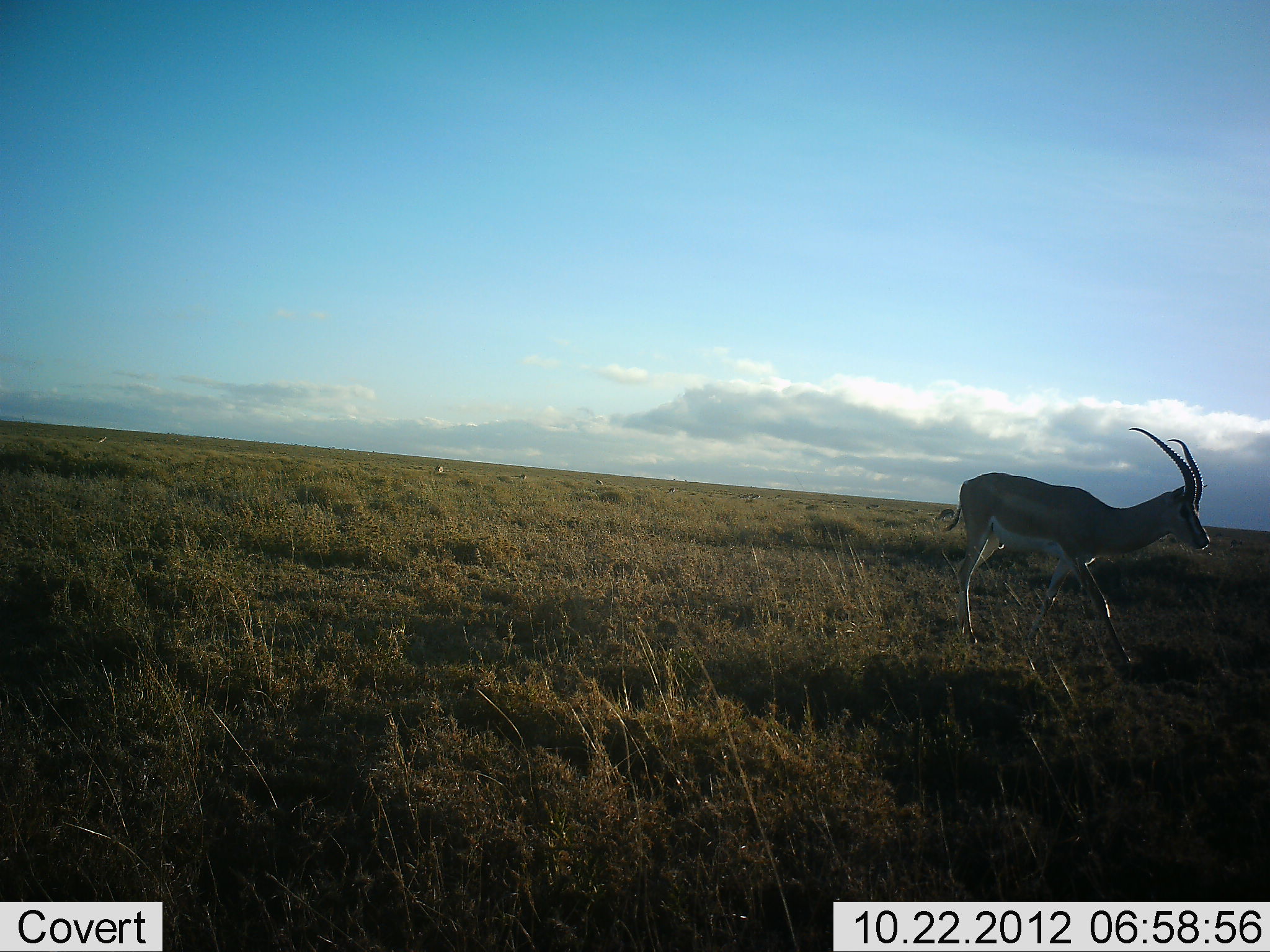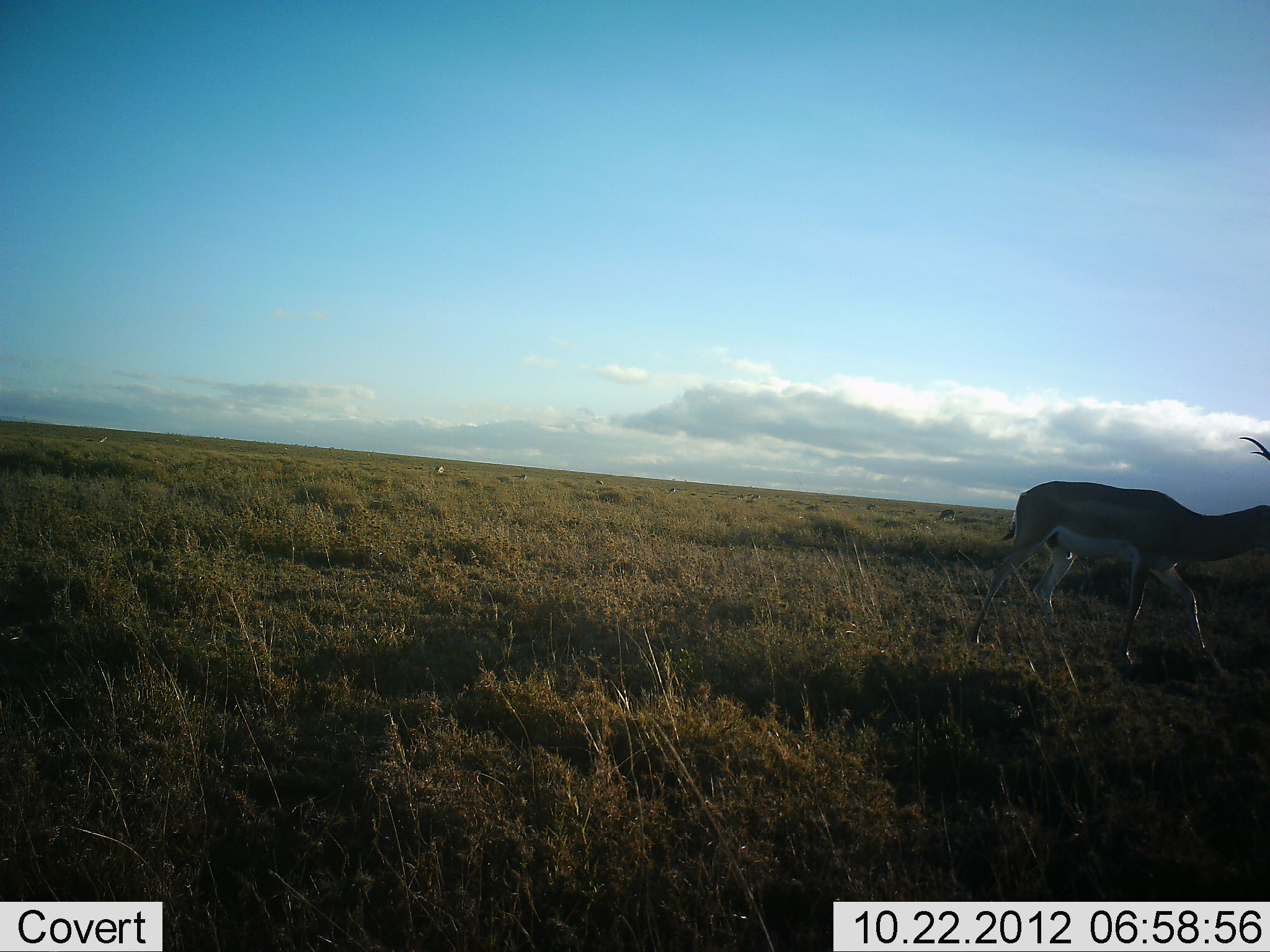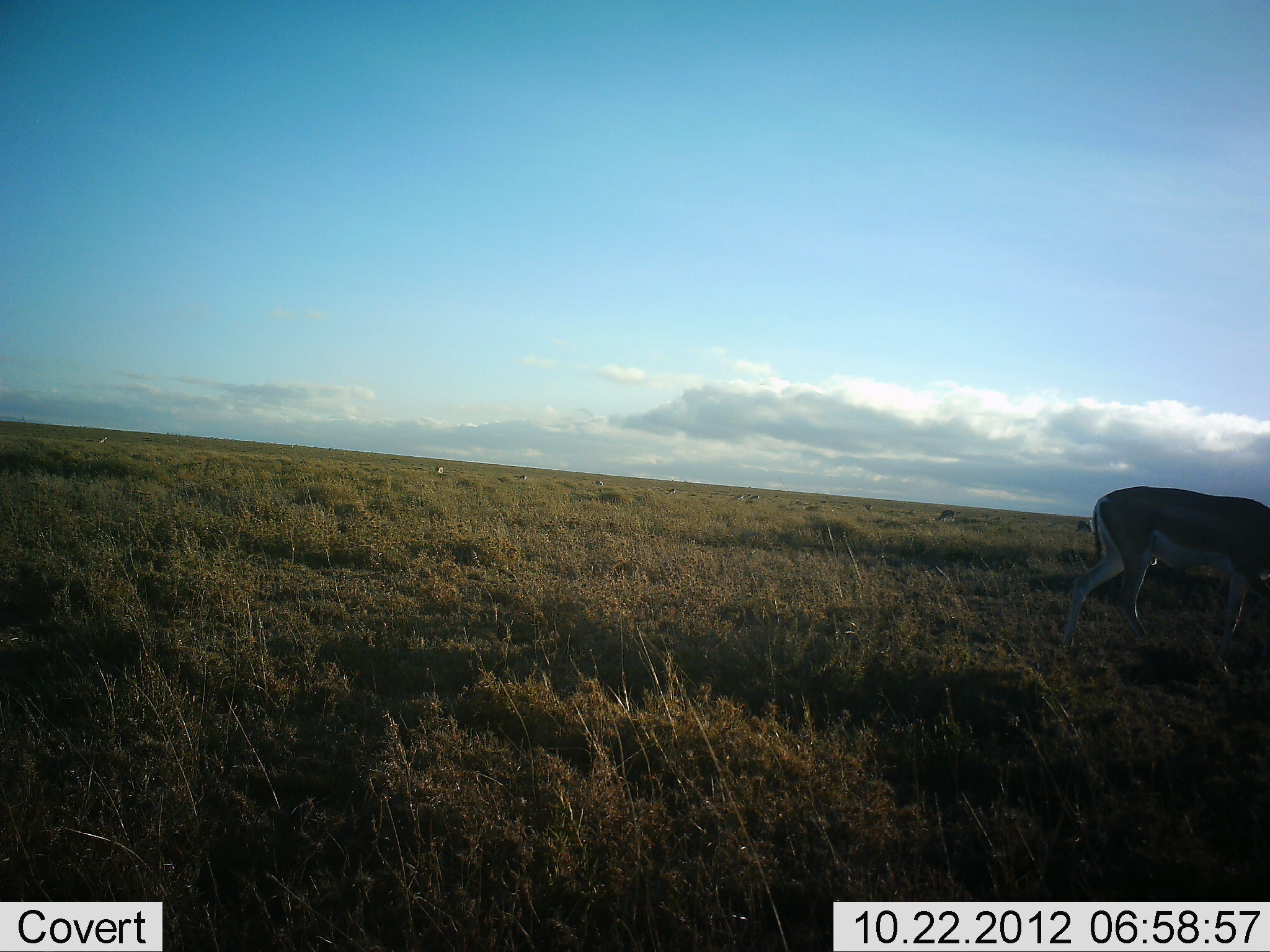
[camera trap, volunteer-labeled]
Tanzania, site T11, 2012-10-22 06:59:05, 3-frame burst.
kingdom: Animalia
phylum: Chordata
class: Mammalia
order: Artiodactyla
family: Bovidae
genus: Nanger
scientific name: Nanger granti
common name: grant's gazelle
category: gazellegrants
Gazellegrants (grant's gazelle) (Nanger granti), count 1. Behavior (volunteer vote fractions): standing 10%, resting 0%, moving 100%, interacting 0%. Young present (vote fraction): 0%. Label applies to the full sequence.